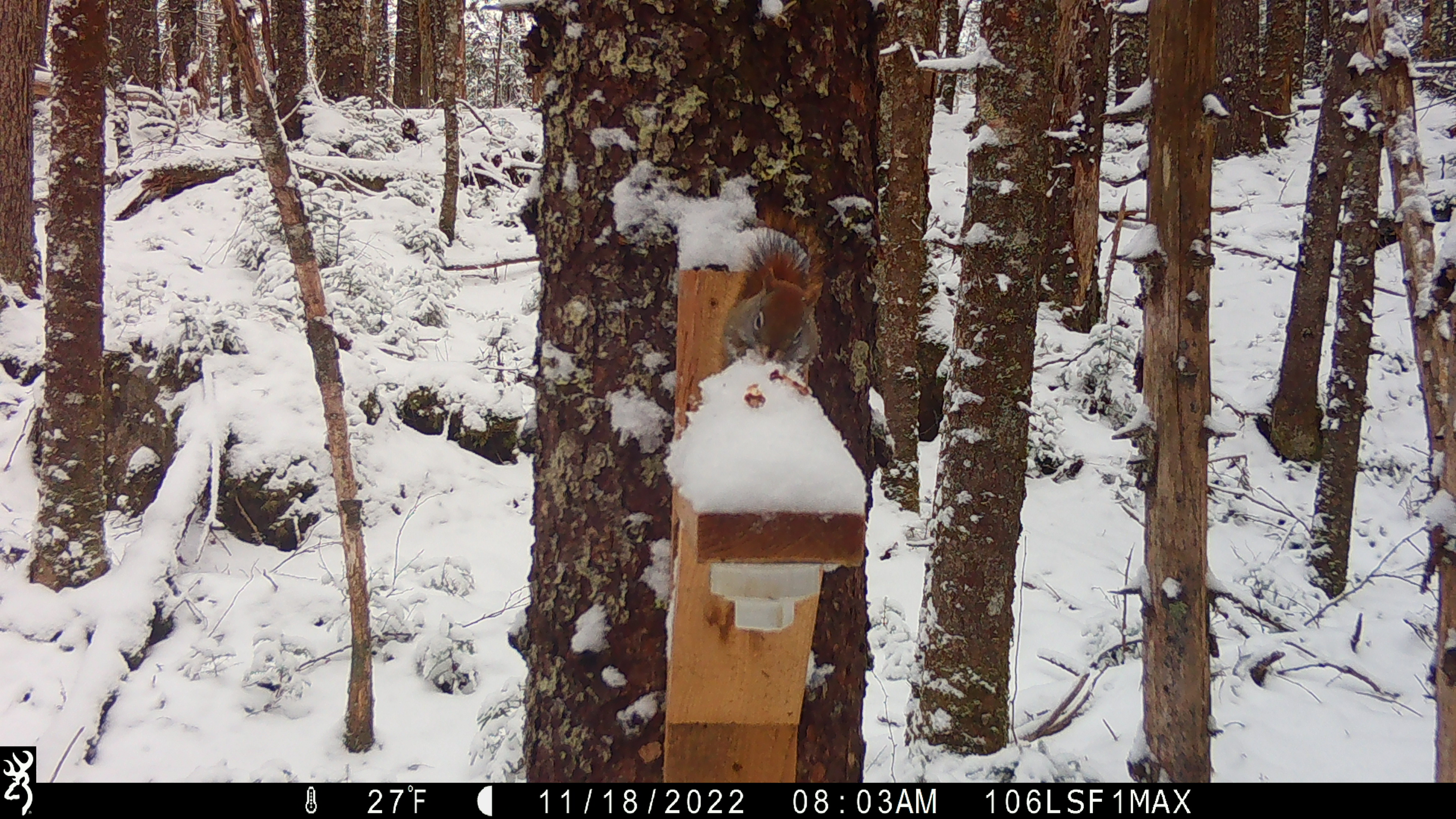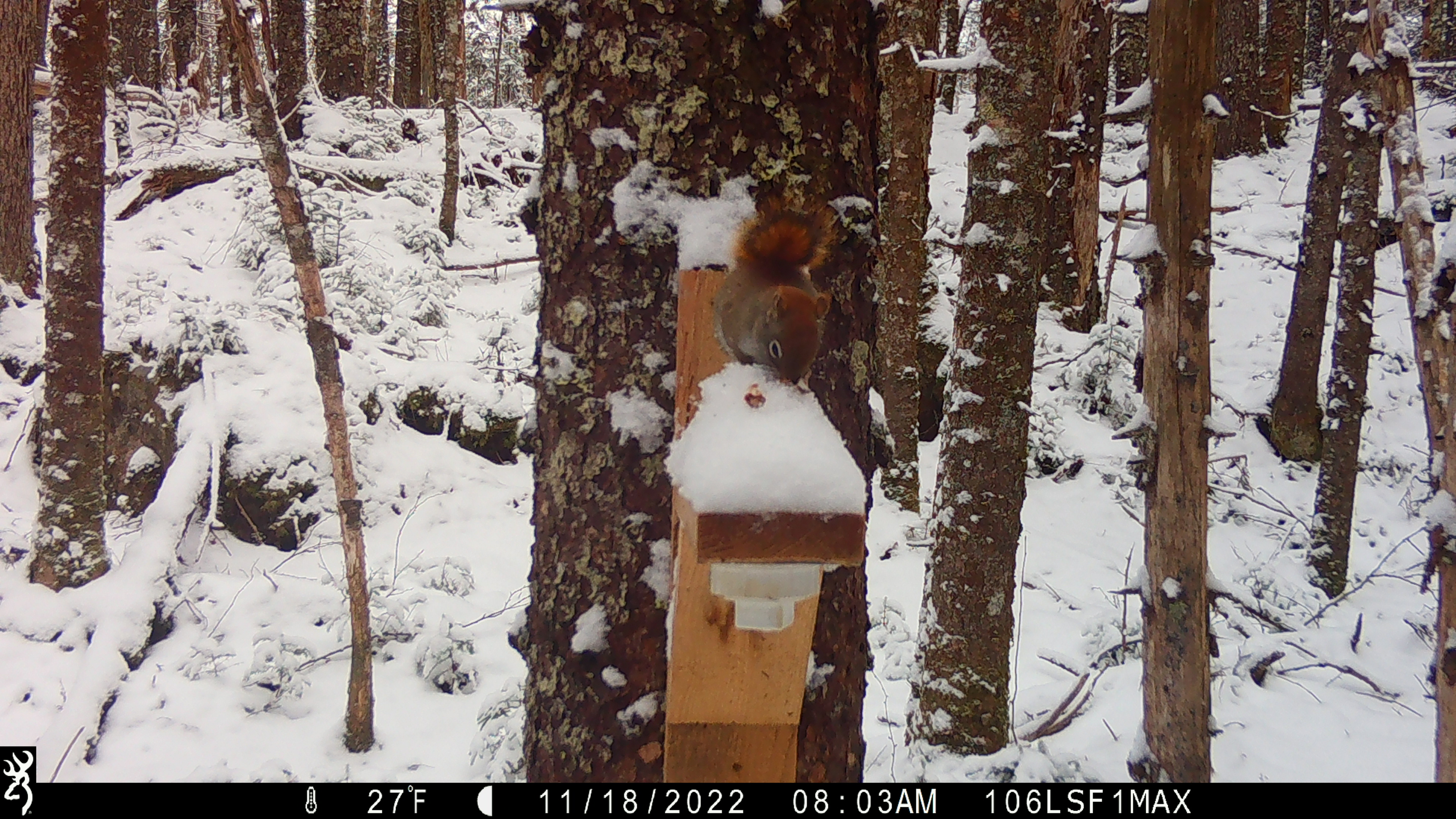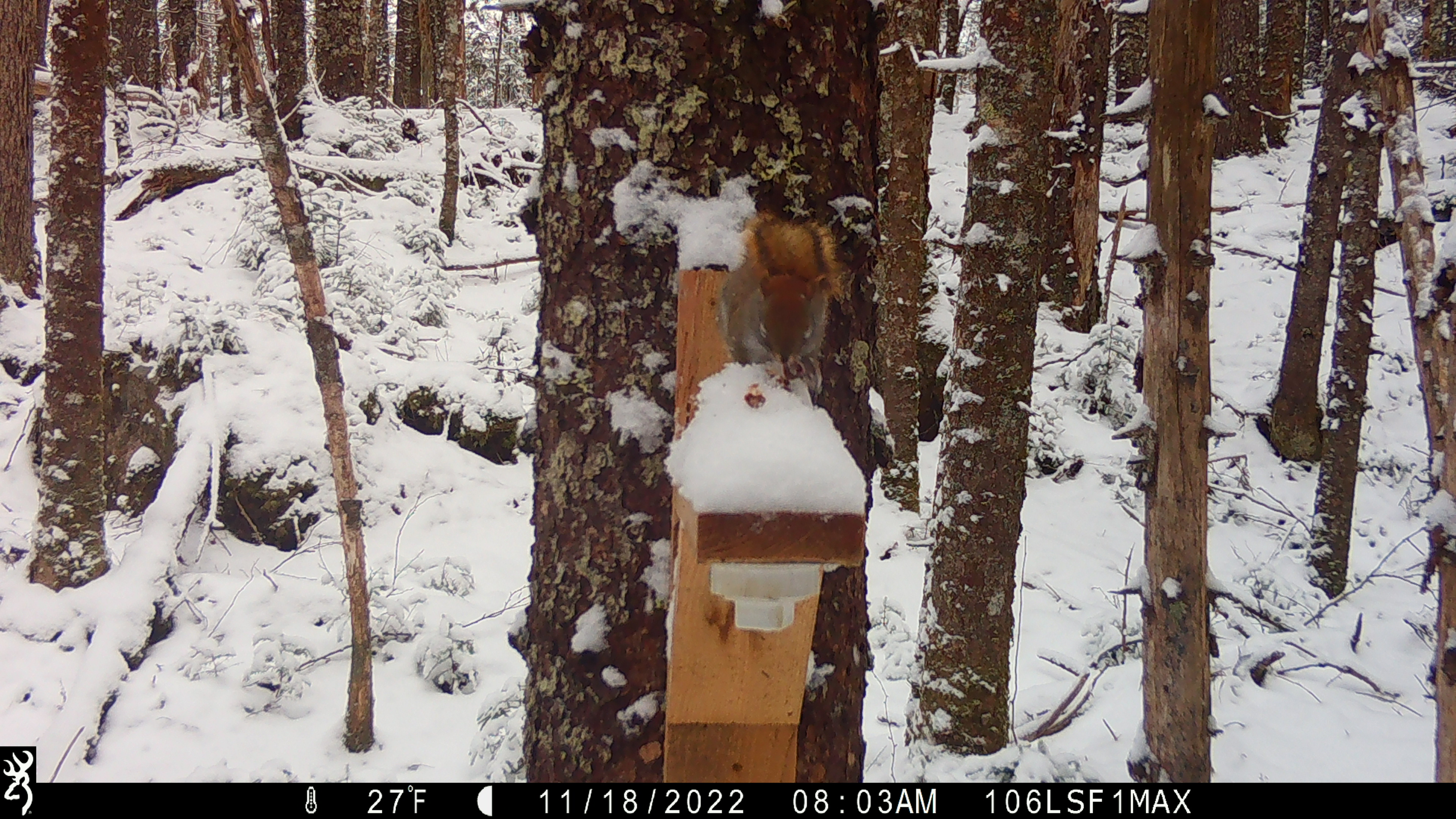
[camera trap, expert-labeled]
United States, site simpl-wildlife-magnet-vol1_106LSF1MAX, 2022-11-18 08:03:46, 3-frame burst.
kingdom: Animalia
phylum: Chordata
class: Mammalia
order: Rodentia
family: Sciuridae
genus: Tamiasciurus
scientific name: Tamiasciurus hudsonicus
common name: red squirrel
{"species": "red squirrel (Tamiasciurus hudsonicus)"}